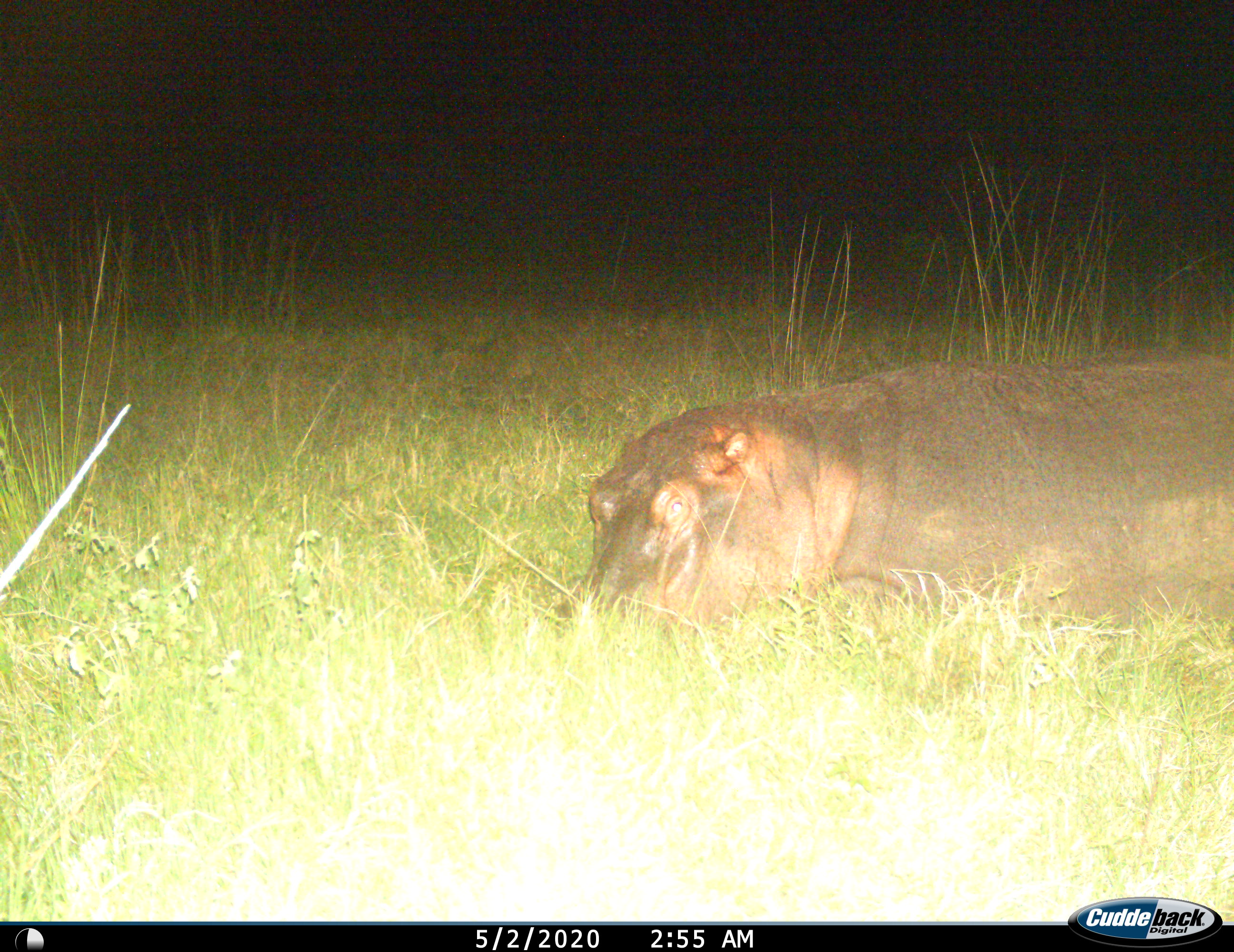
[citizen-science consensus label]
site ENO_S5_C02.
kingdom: Animalia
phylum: Chordata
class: Mammalia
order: Artiodactyla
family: Hippopotamidae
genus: Hippopotamus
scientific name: Hippopotamus amphibius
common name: hippopotamus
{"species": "hippopotamus (Hippopotamus amphibius)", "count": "1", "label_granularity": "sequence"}